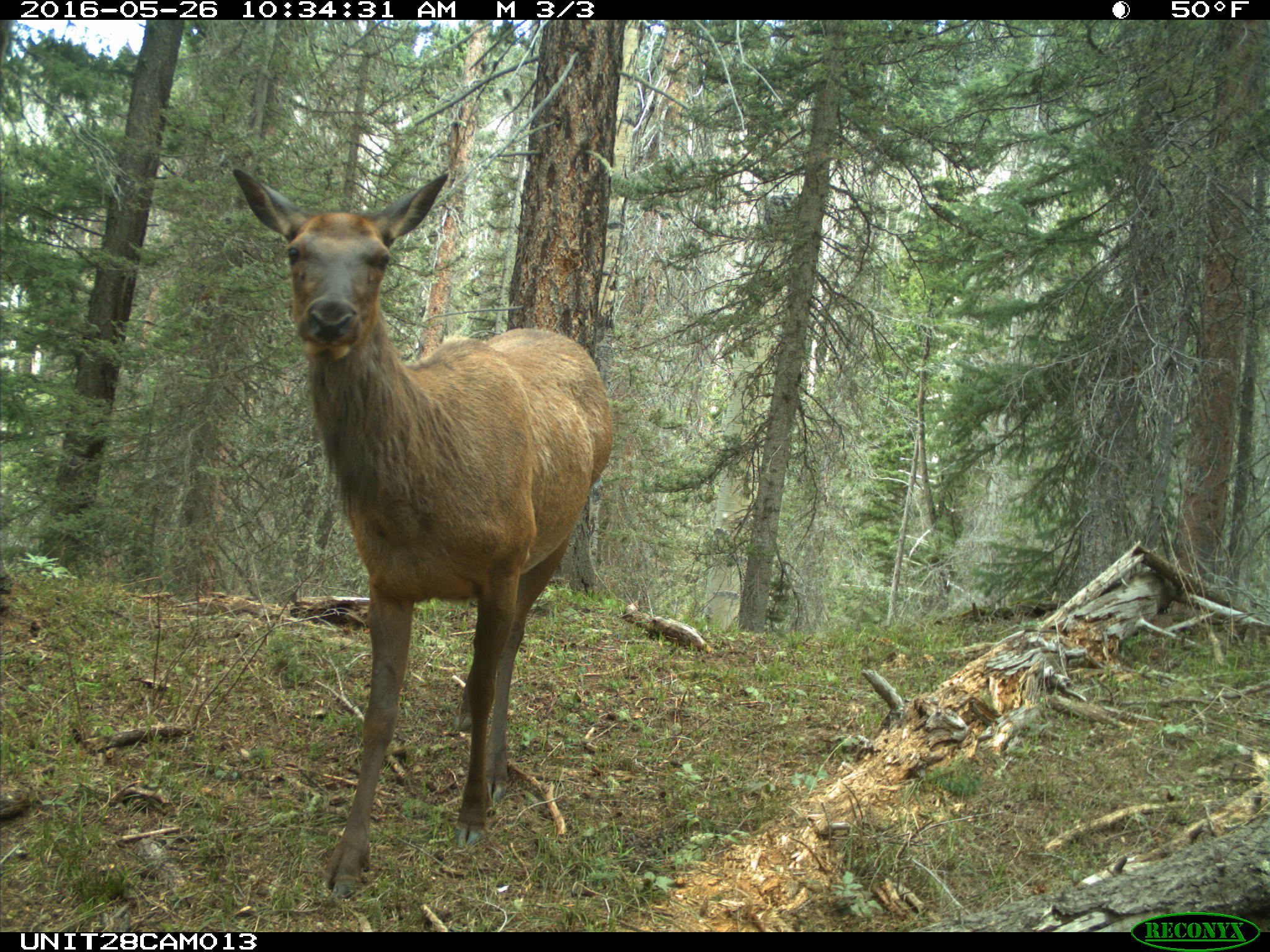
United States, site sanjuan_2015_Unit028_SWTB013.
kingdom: Animalia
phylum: Chordata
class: Mammalia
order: Artiodactyla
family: Cervidae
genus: Cervus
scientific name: Cervus elaphus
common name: red deer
Cervus elaphus (red deer).